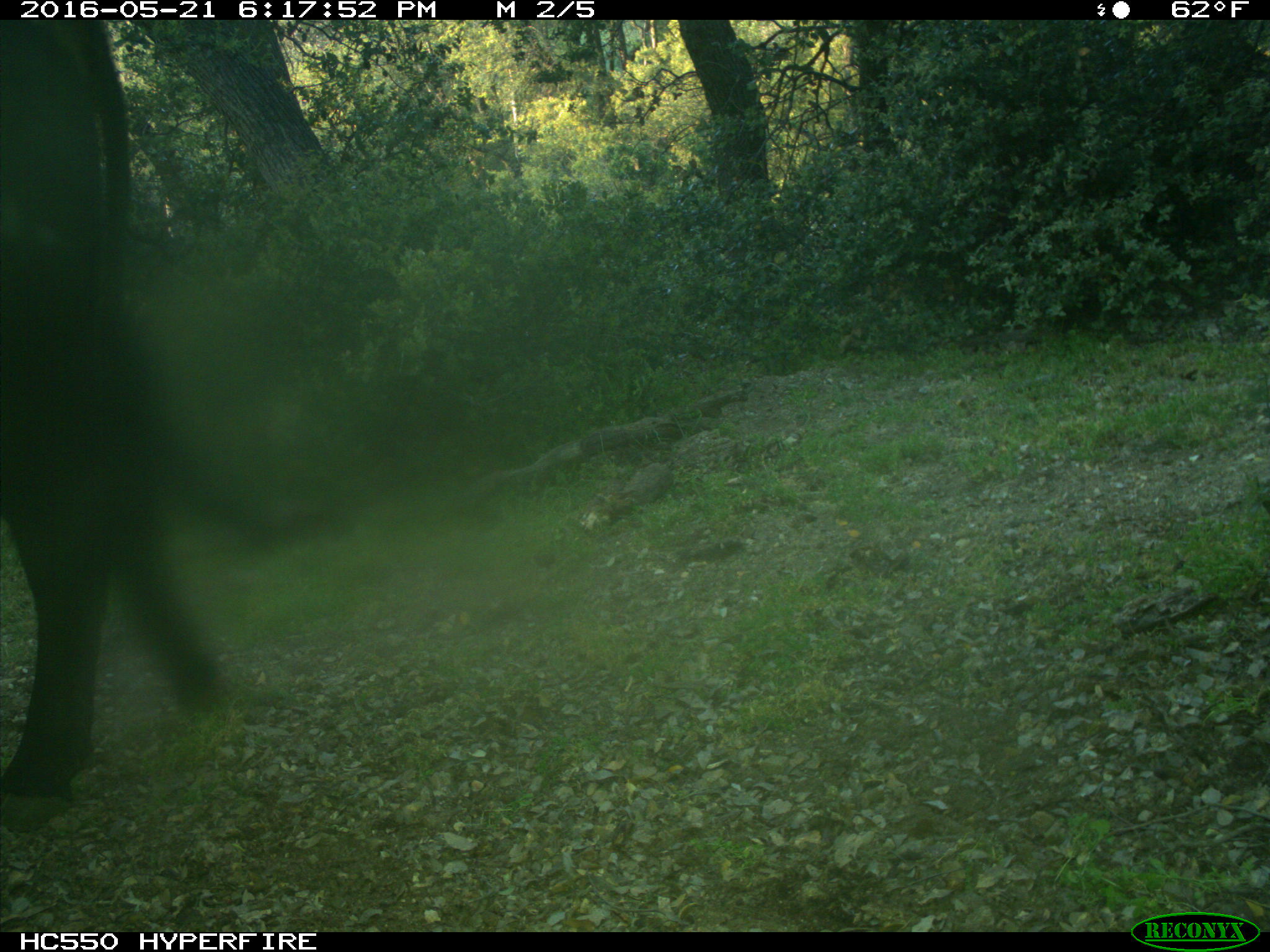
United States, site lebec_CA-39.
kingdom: Animalia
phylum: Chordata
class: Mammalia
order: Artiodactyla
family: Bovidae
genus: Bos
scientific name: Bos taurus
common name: domestic cow